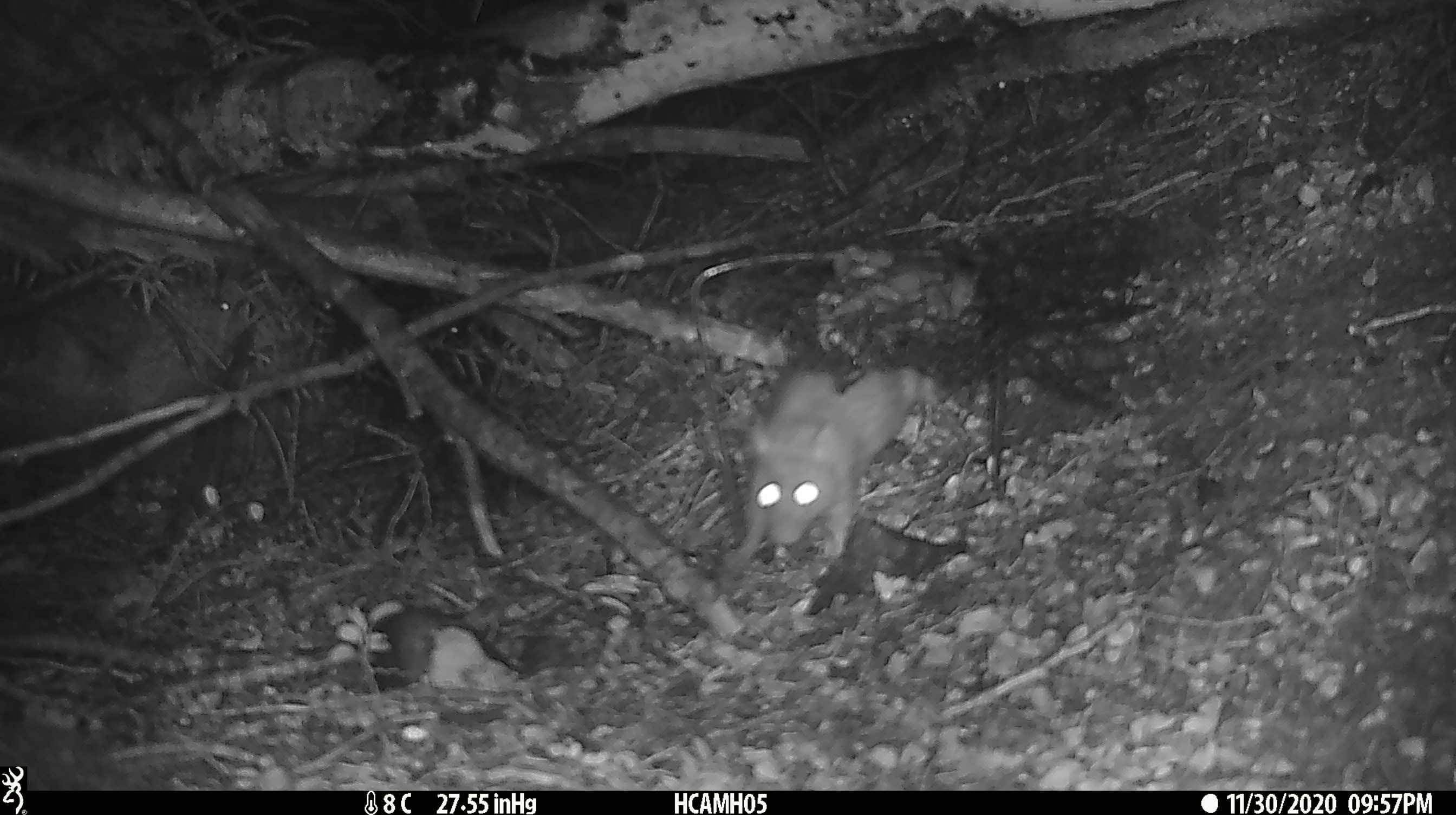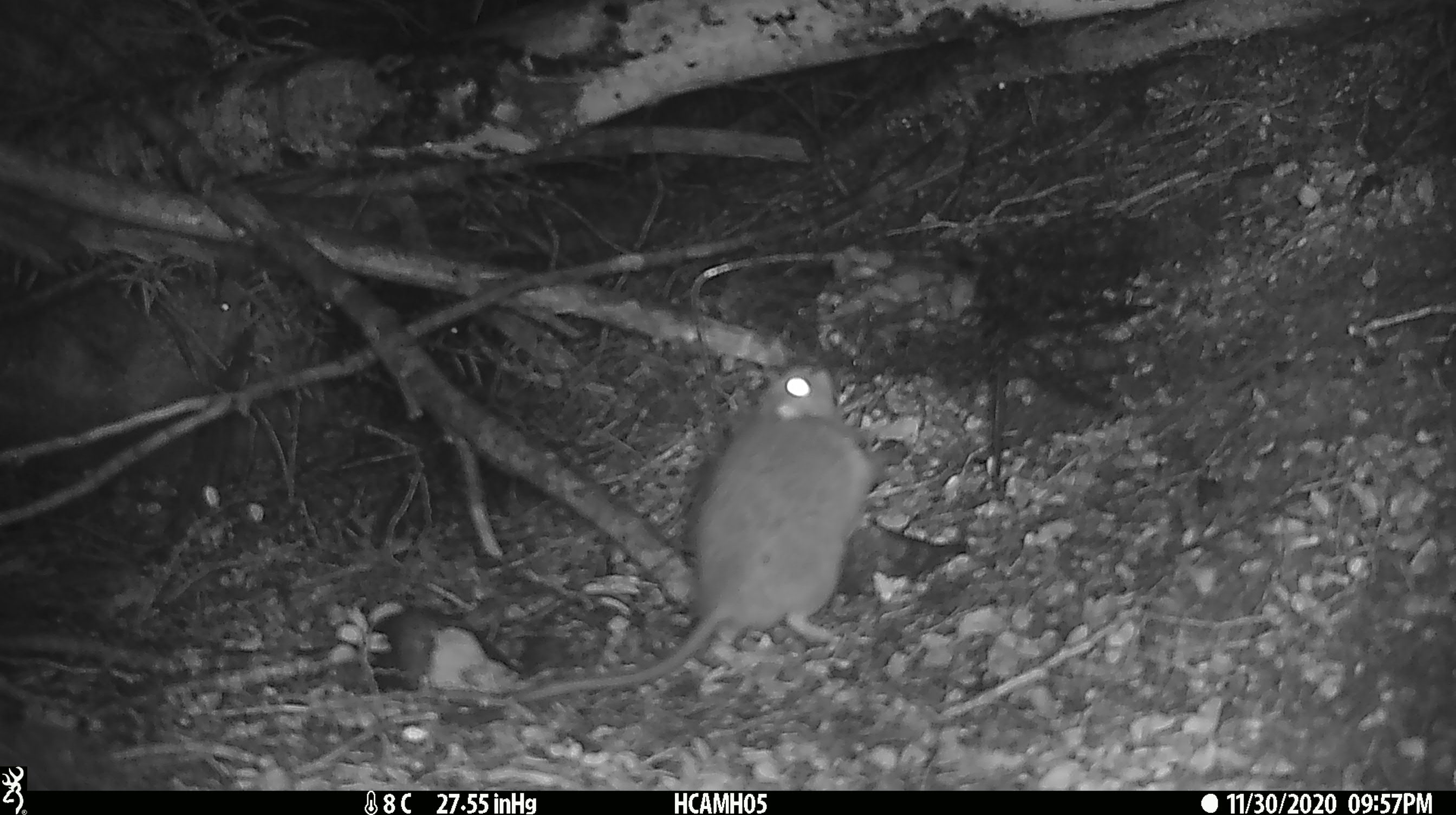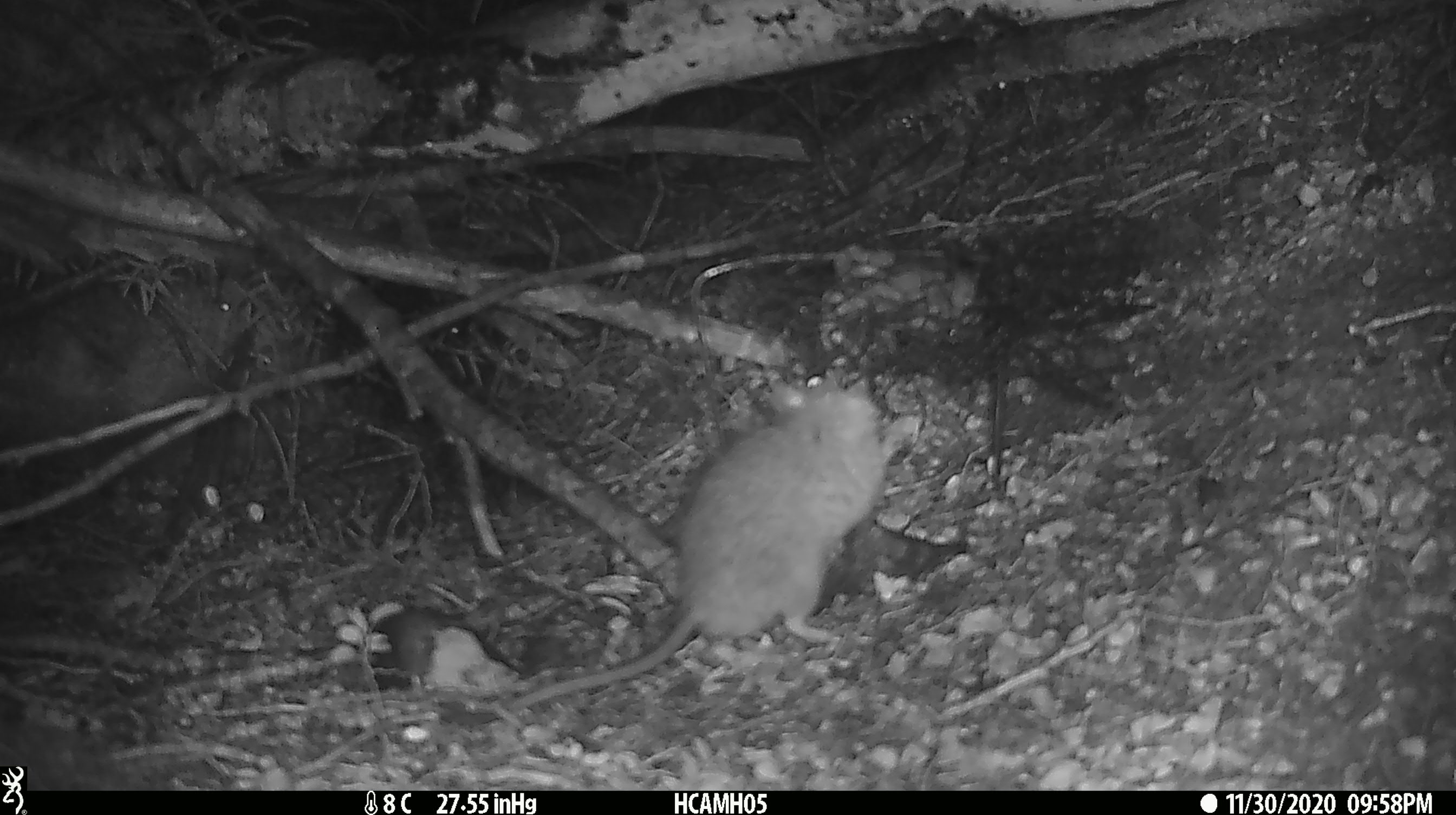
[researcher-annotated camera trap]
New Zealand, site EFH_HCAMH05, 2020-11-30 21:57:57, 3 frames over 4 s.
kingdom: Animalia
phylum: Chordata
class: Mammalia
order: Rodentia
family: Muridae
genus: Rattus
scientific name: Rattus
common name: rat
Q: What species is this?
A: Rat (Rattus).